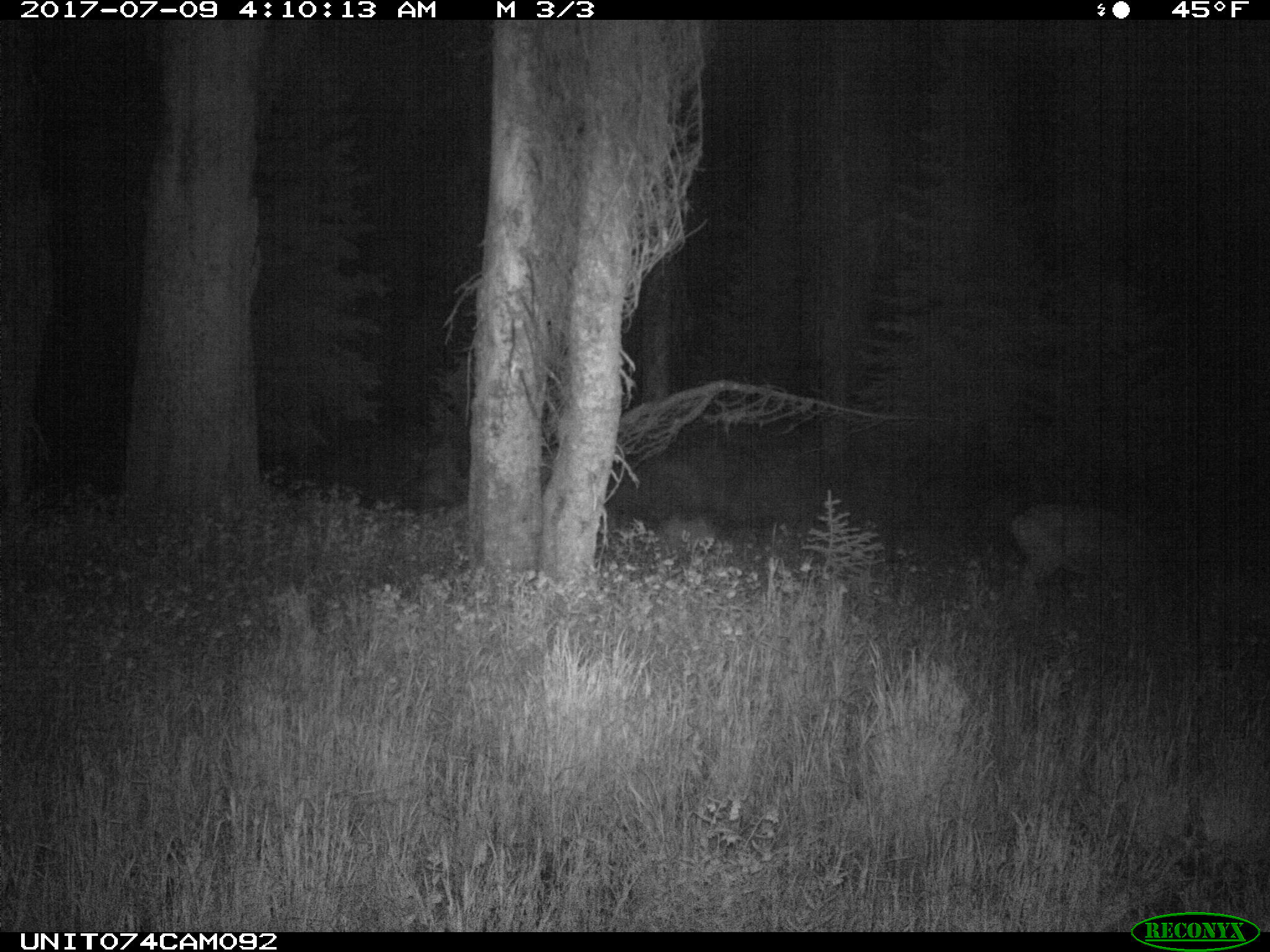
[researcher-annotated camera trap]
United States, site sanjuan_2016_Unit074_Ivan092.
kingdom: Animalia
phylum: Chordata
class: Mammalia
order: Artiodactyla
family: Cervidae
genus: Odocoileus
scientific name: Odocoileus hemionus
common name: mule deer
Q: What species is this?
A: Odocoileus hemionus (mule deer).